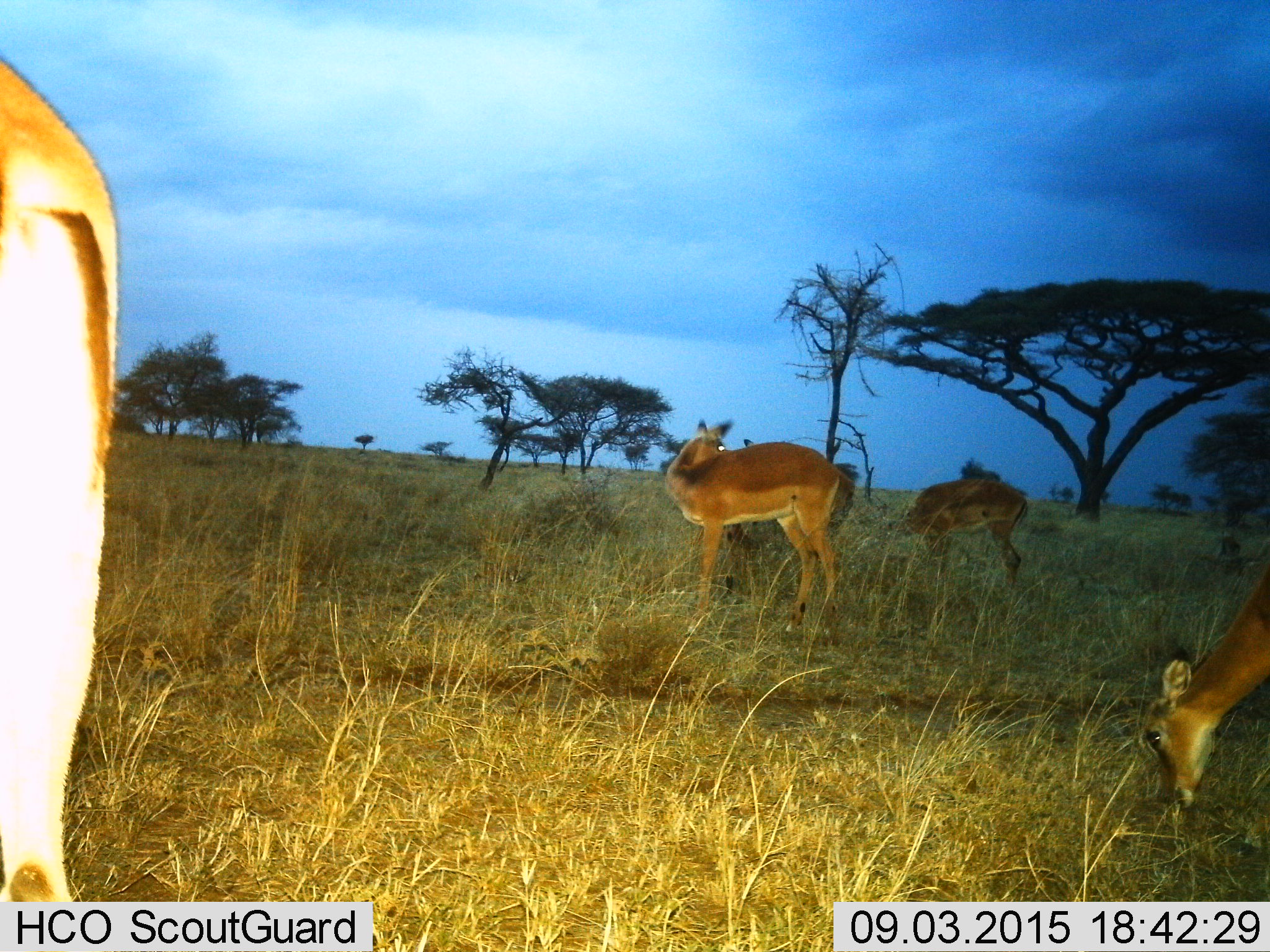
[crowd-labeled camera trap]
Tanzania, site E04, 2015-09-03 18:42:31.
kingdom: Animalia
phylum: Chordata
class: Mammalia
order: Artiodactyla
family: Bovidae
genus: Aepyceros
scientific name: Aepyceros melampus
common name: impala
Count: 5.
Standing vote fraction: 100%.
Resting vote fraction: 12%.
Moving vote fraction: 25%.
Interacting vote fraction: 12%.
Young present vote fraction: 0%.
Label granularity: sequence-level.